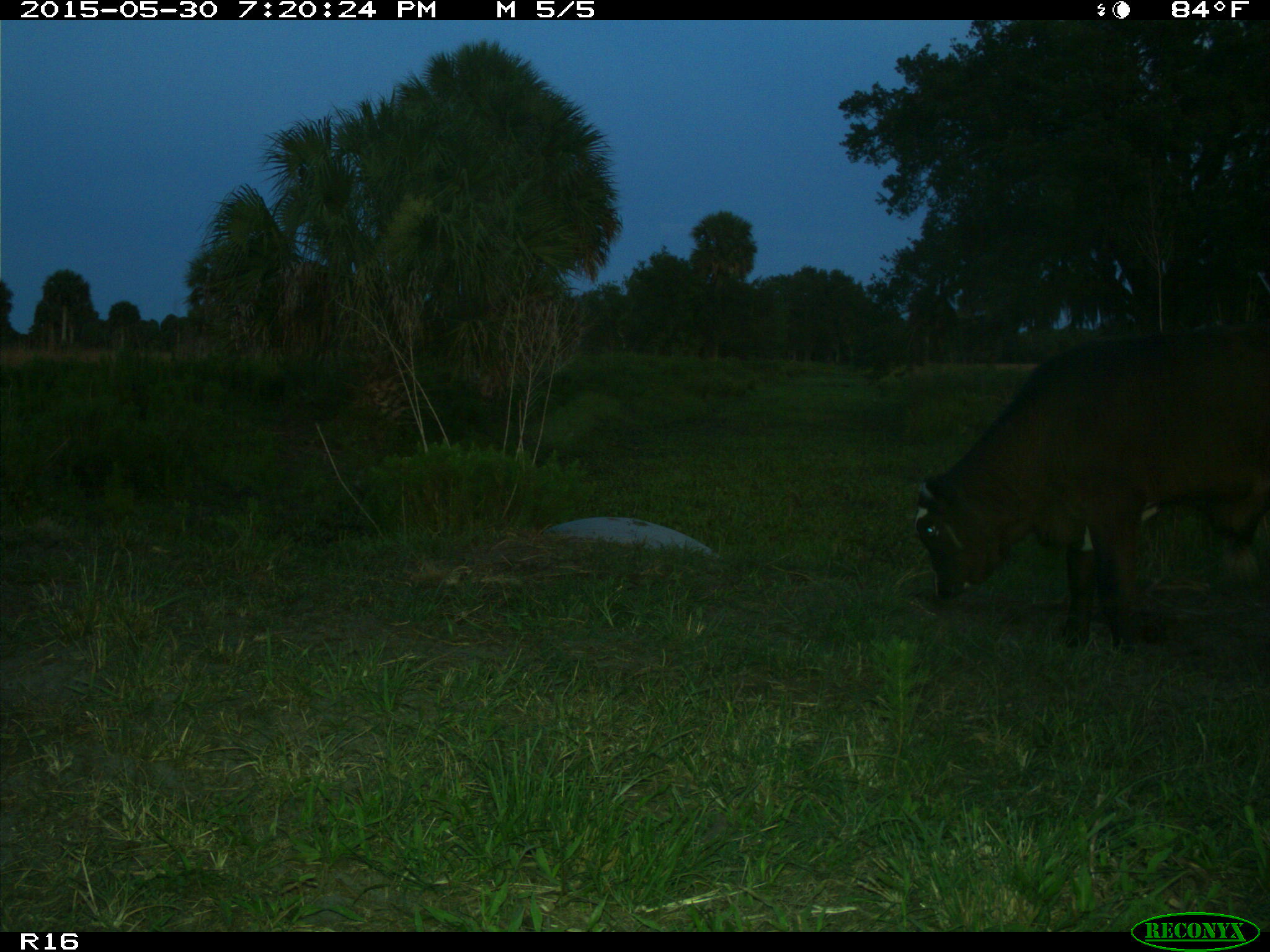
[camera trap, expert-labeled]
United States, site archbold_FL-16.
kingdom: Animalia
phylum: Chordata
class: Mammalia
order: Artiodactyla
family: Bovidae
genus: Bos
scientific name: Bos taurus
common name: domestic cow